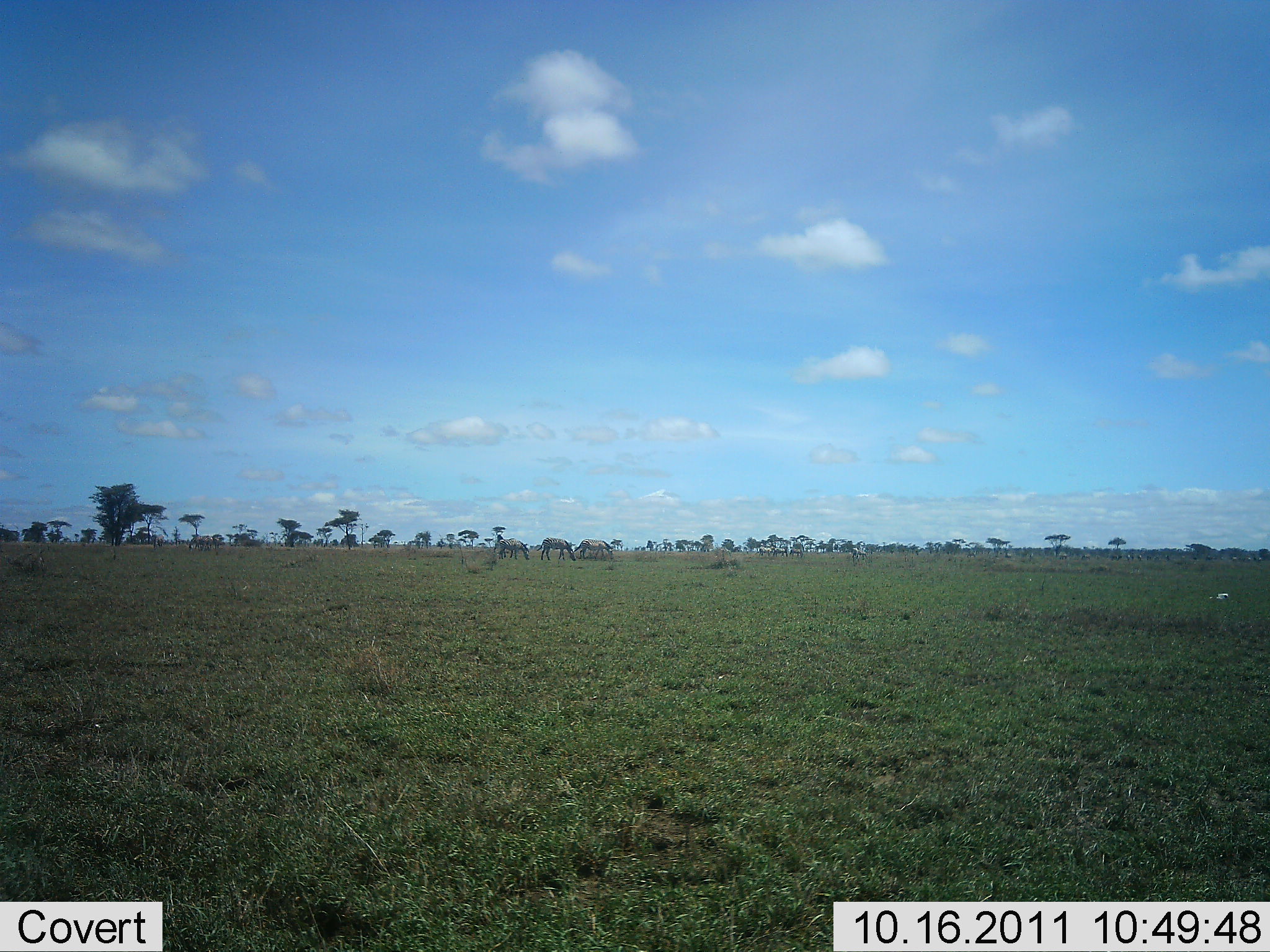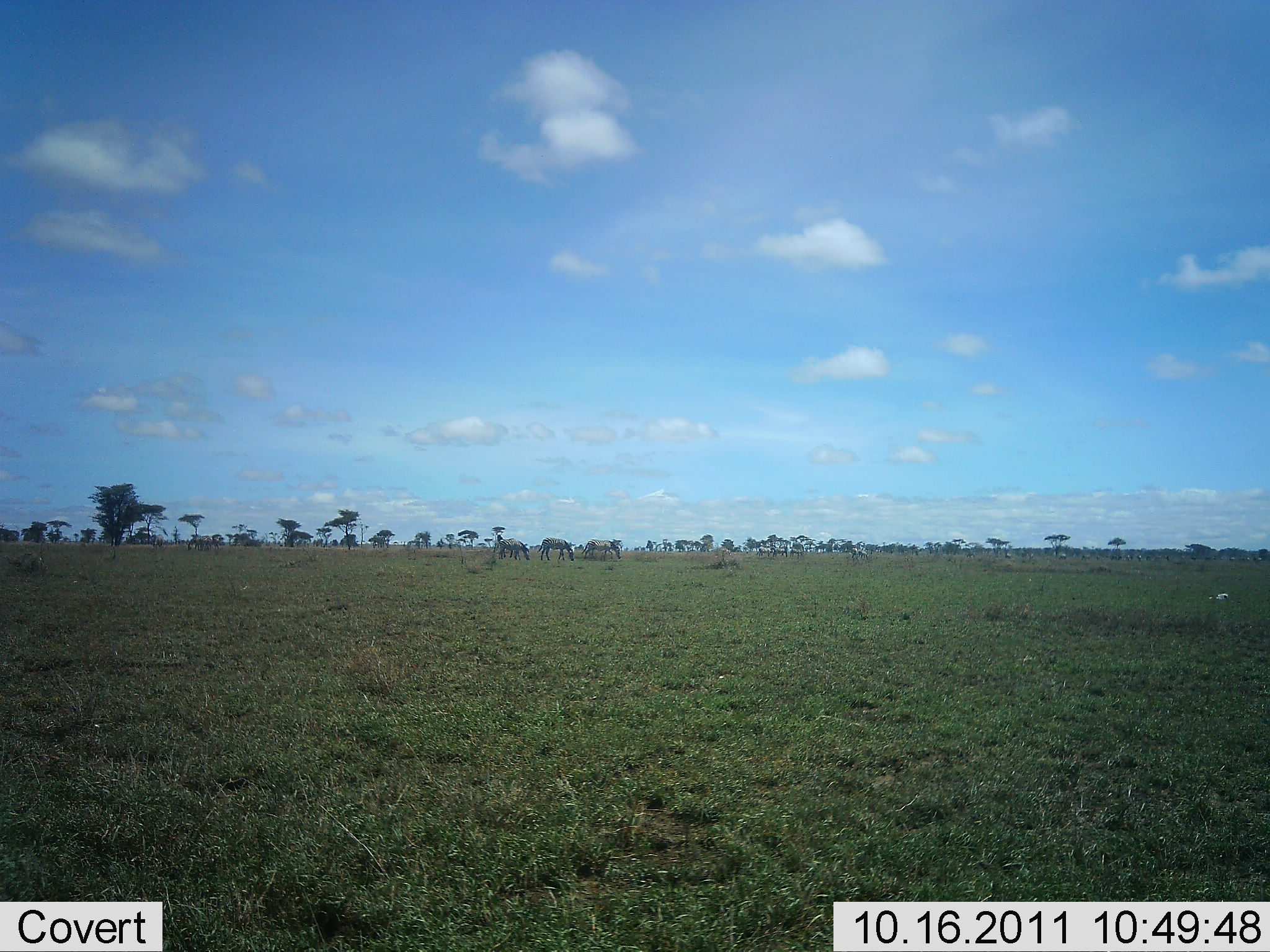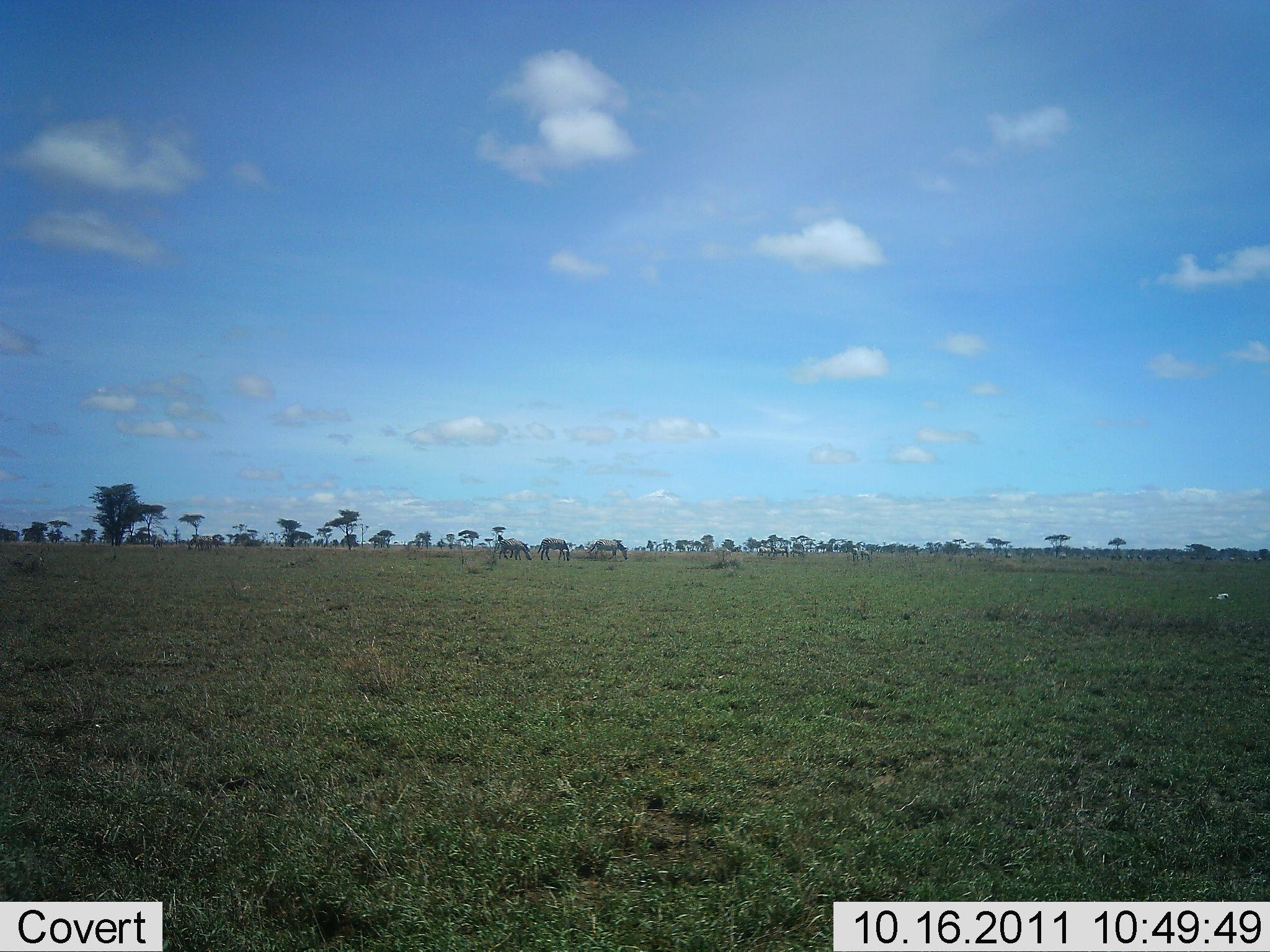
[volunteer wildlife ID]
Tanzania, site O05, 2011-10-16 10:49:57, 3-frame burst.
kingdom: Animalia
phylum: Chordata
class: Mammalia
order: Perissodactyla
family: Equidae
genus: Equus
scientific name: Equus quagga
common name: plains zebra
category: zebra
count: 3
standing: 11%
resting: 0%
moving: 0%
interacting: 0%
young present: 0%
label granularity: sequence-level